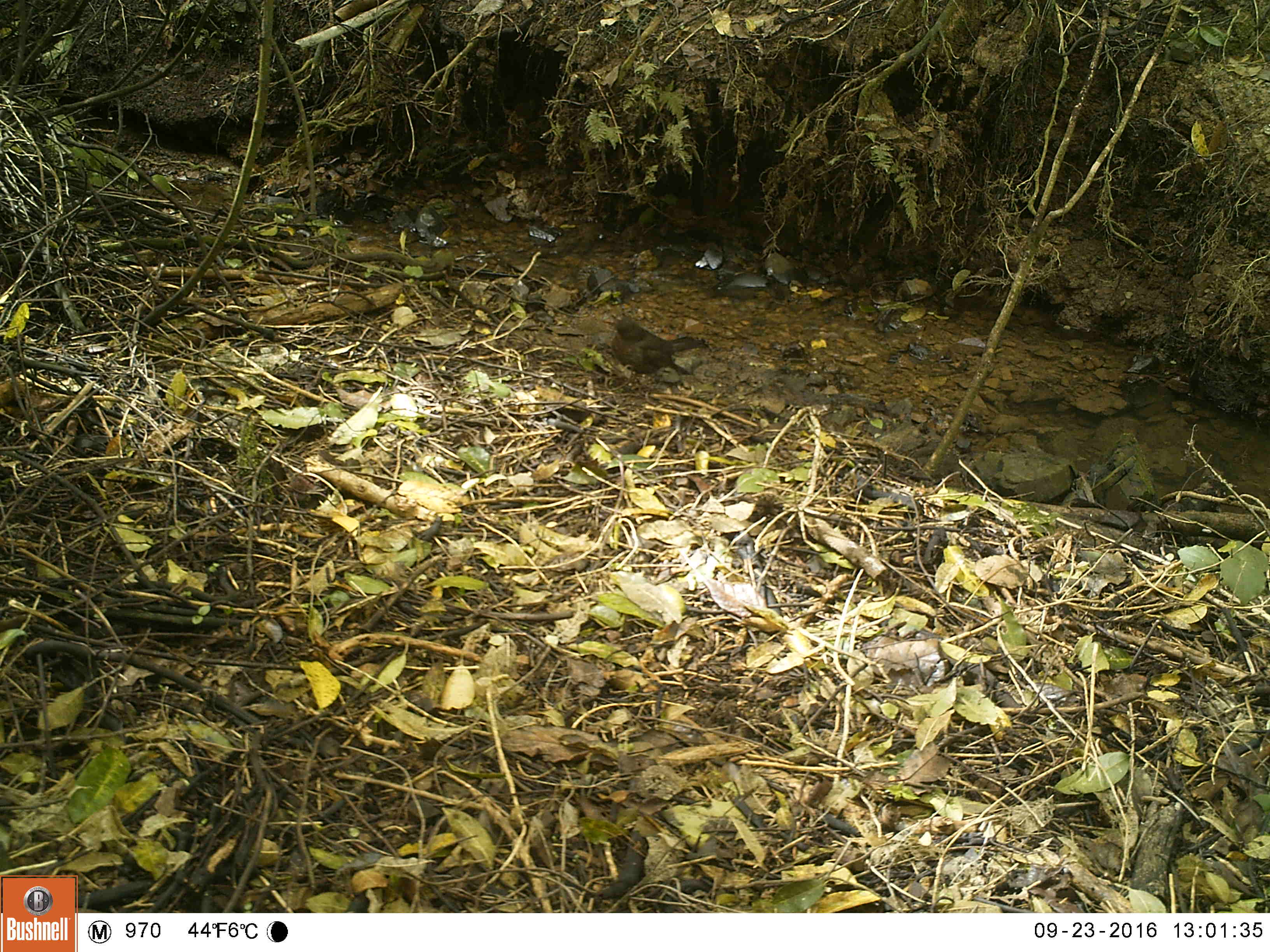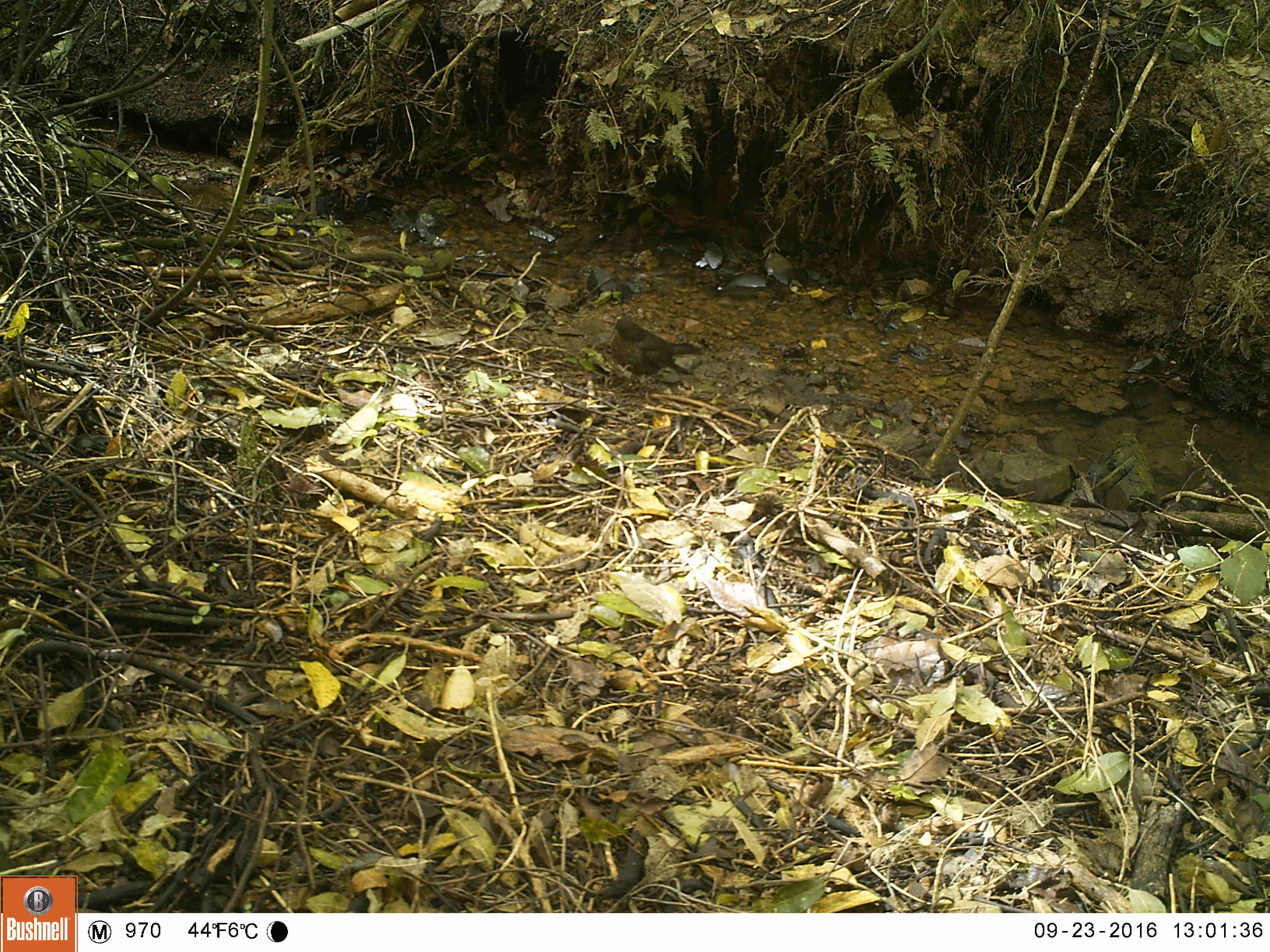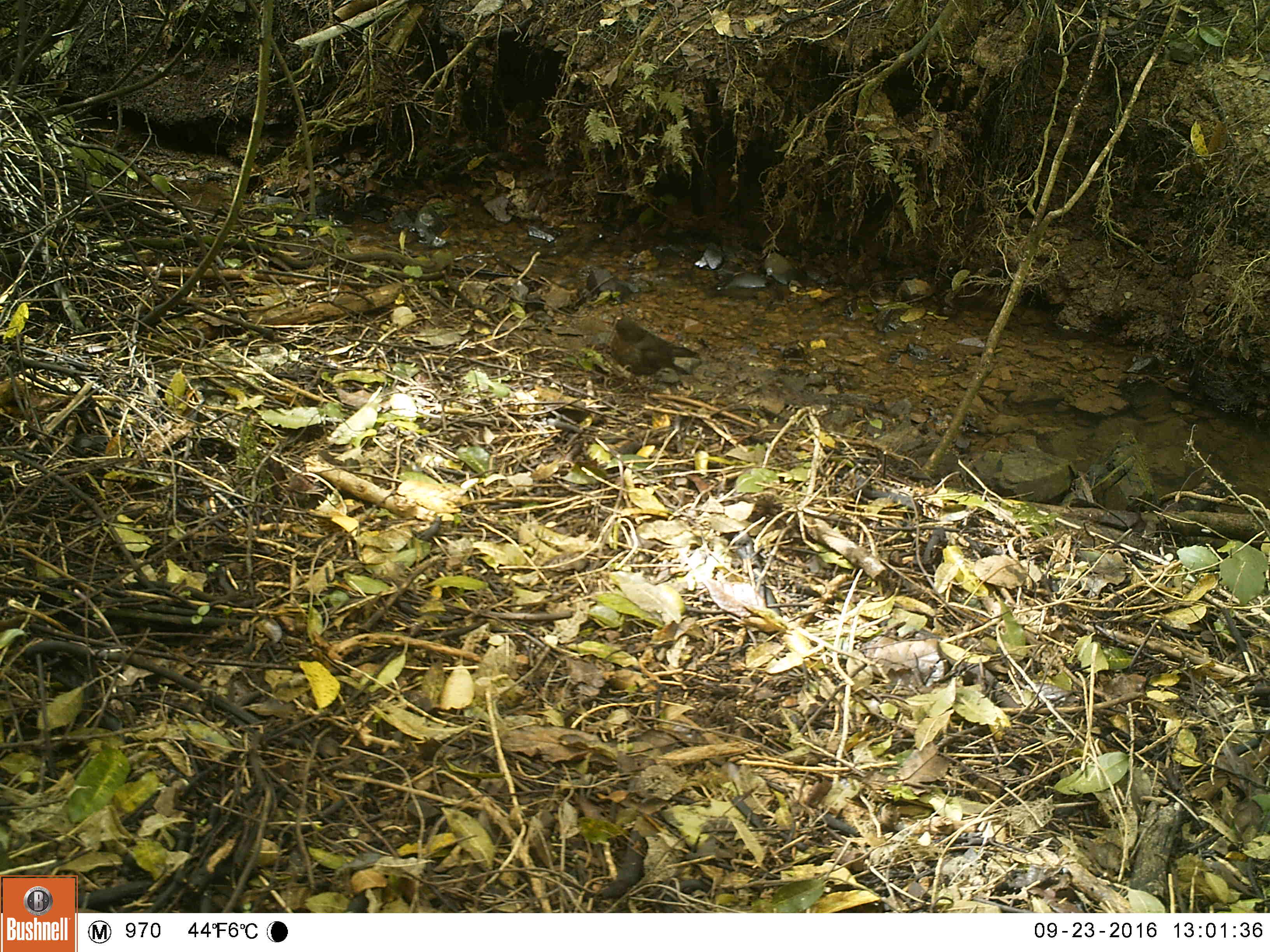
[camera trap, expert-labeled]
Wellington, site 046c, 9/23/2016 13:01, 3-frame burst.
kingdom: Animalia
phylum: Chordata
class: Aves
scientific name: Aves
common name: bird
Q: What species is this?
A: Bird (Aves).